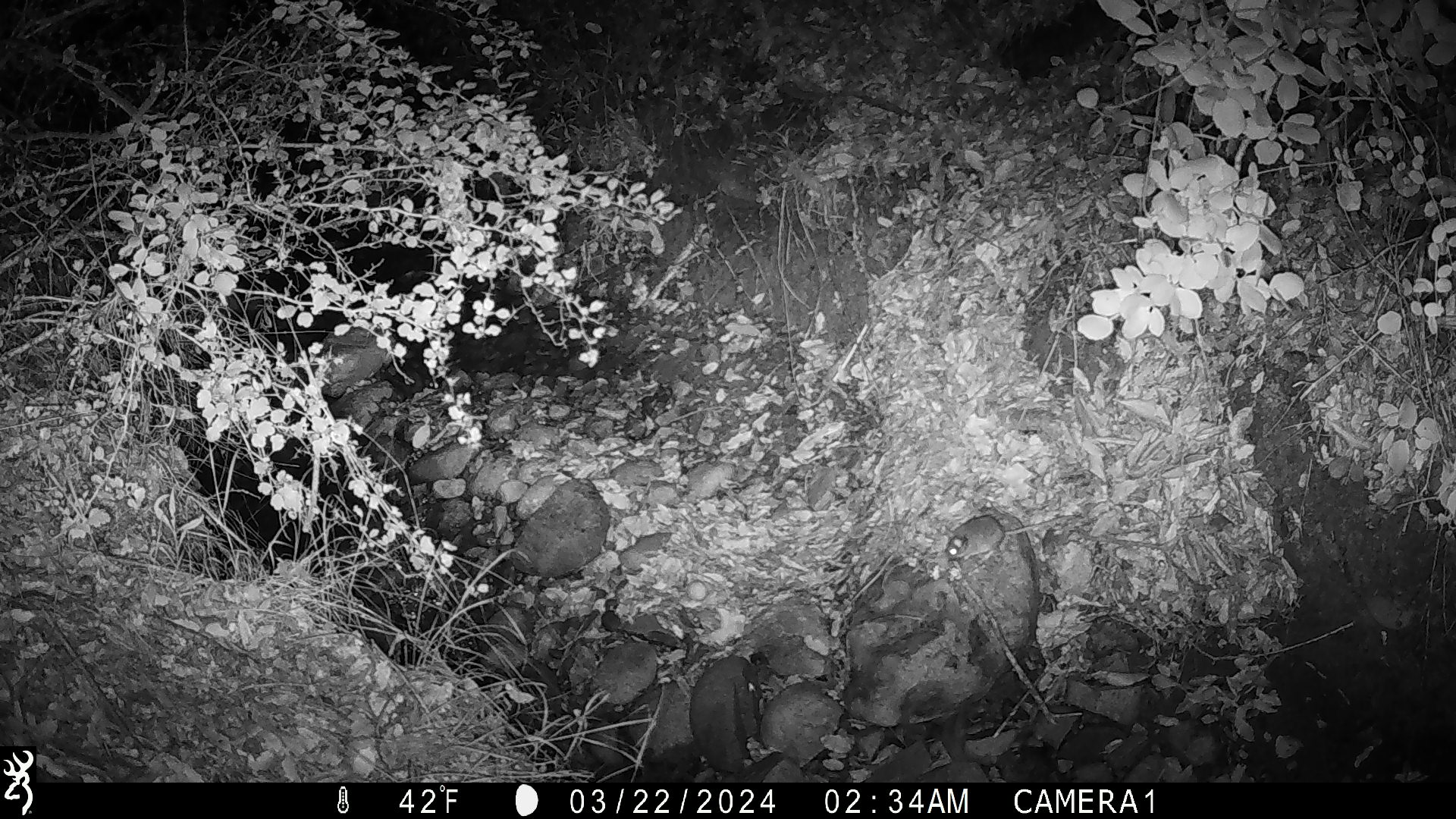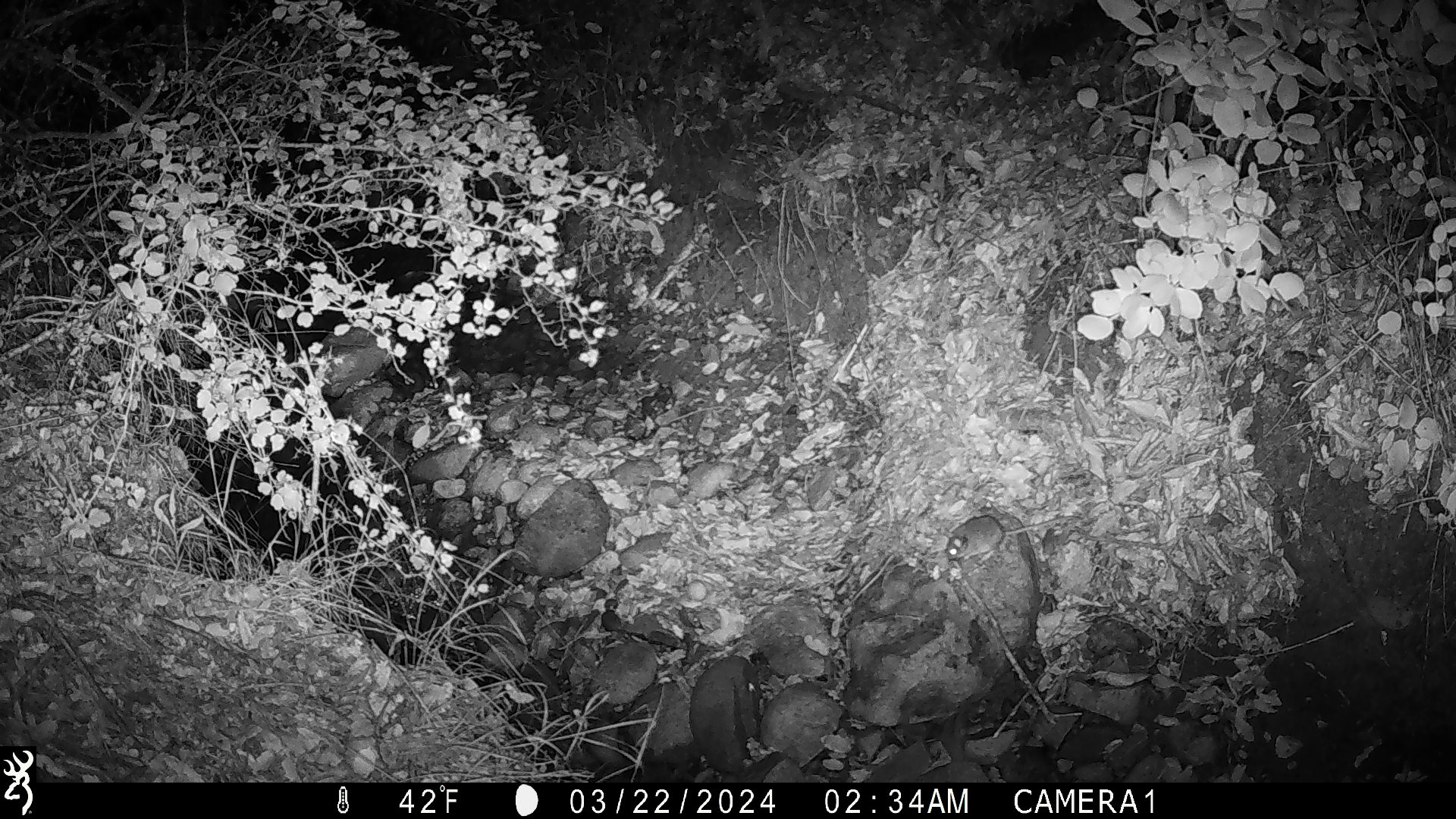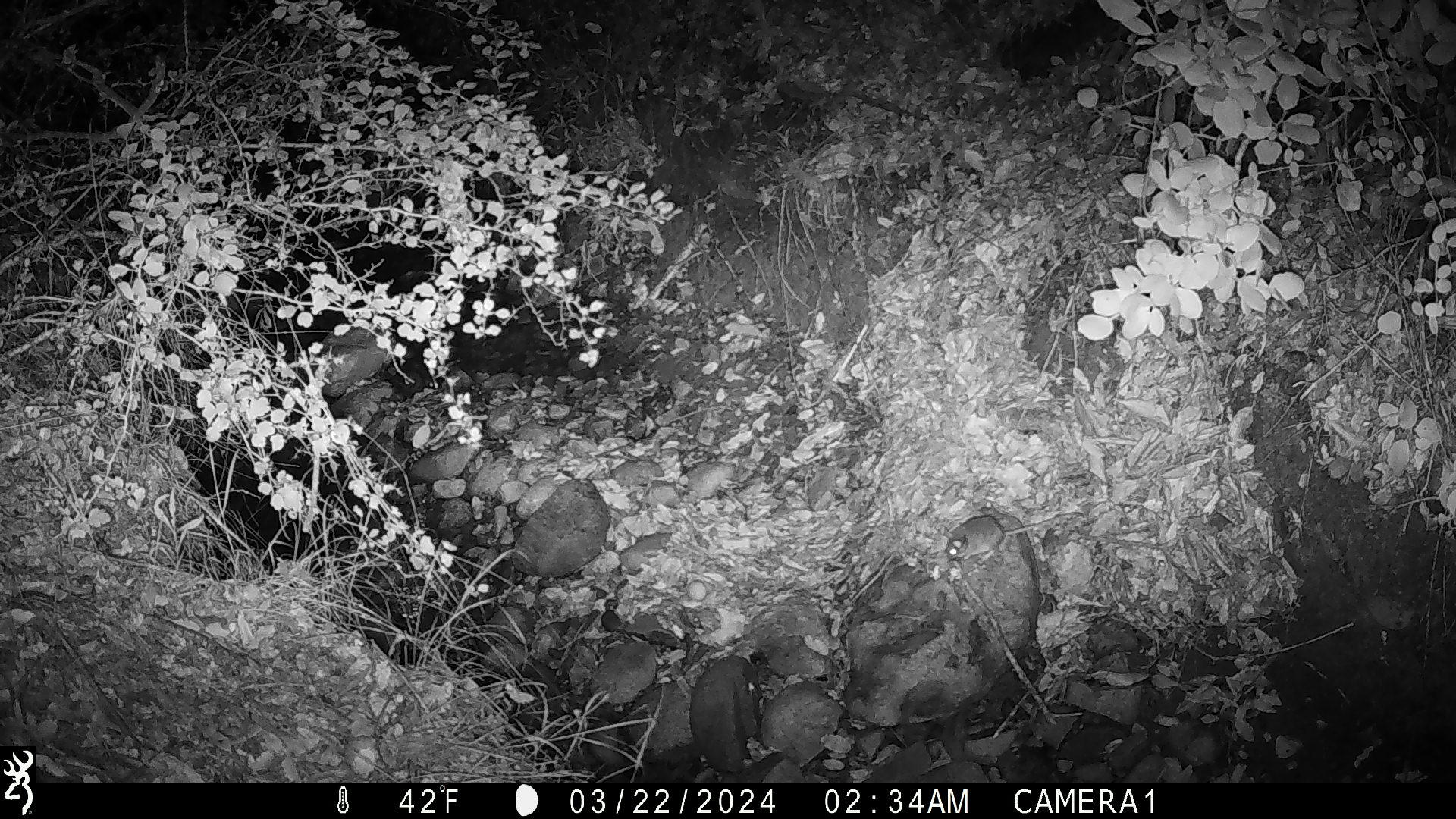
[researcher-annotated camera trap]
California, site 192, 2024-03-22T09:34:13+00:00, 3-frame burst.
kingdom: Animalia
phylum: Chordata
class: Mammalia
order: Rodentia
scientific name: Rodentia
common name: mouse or rat